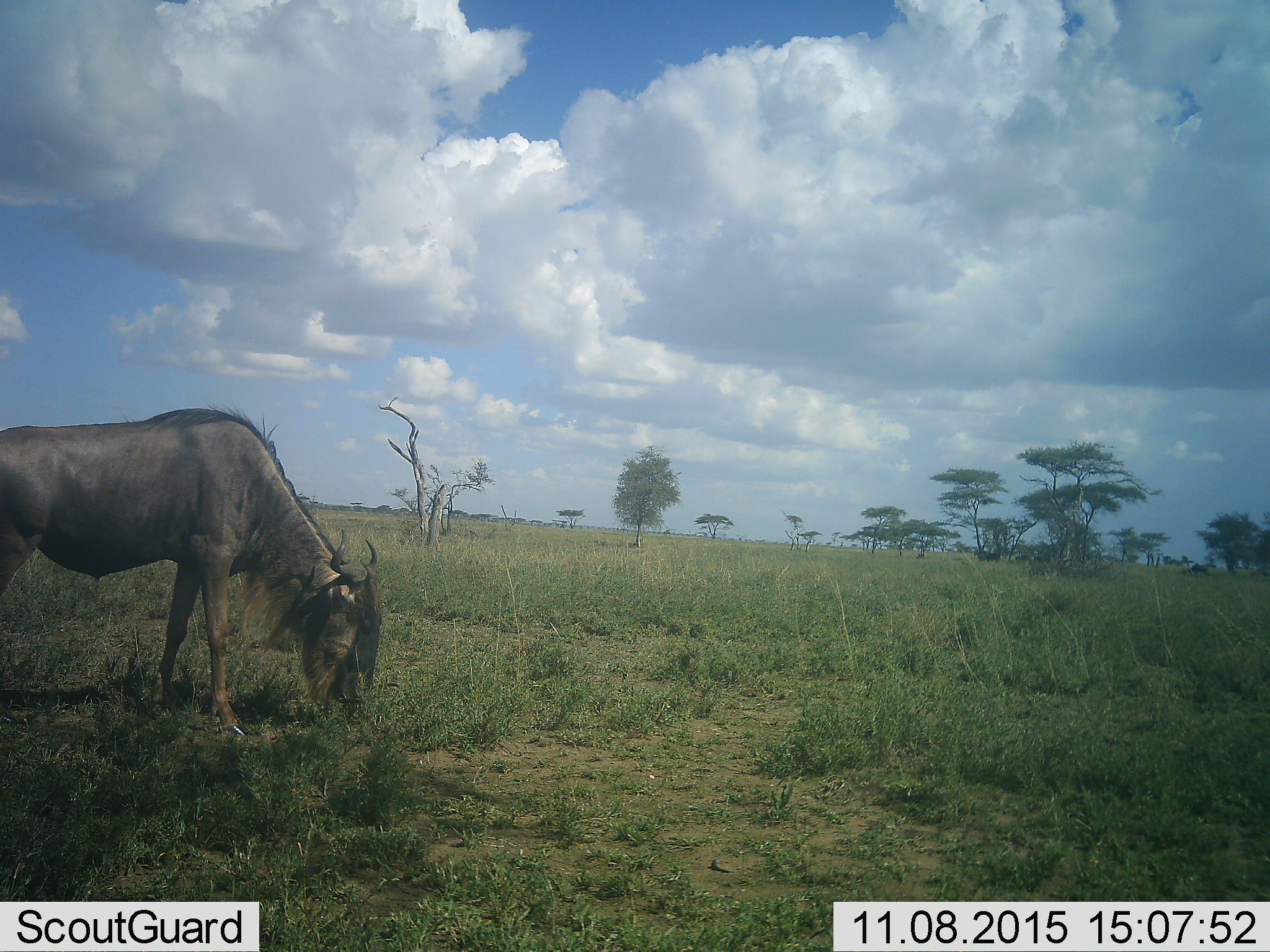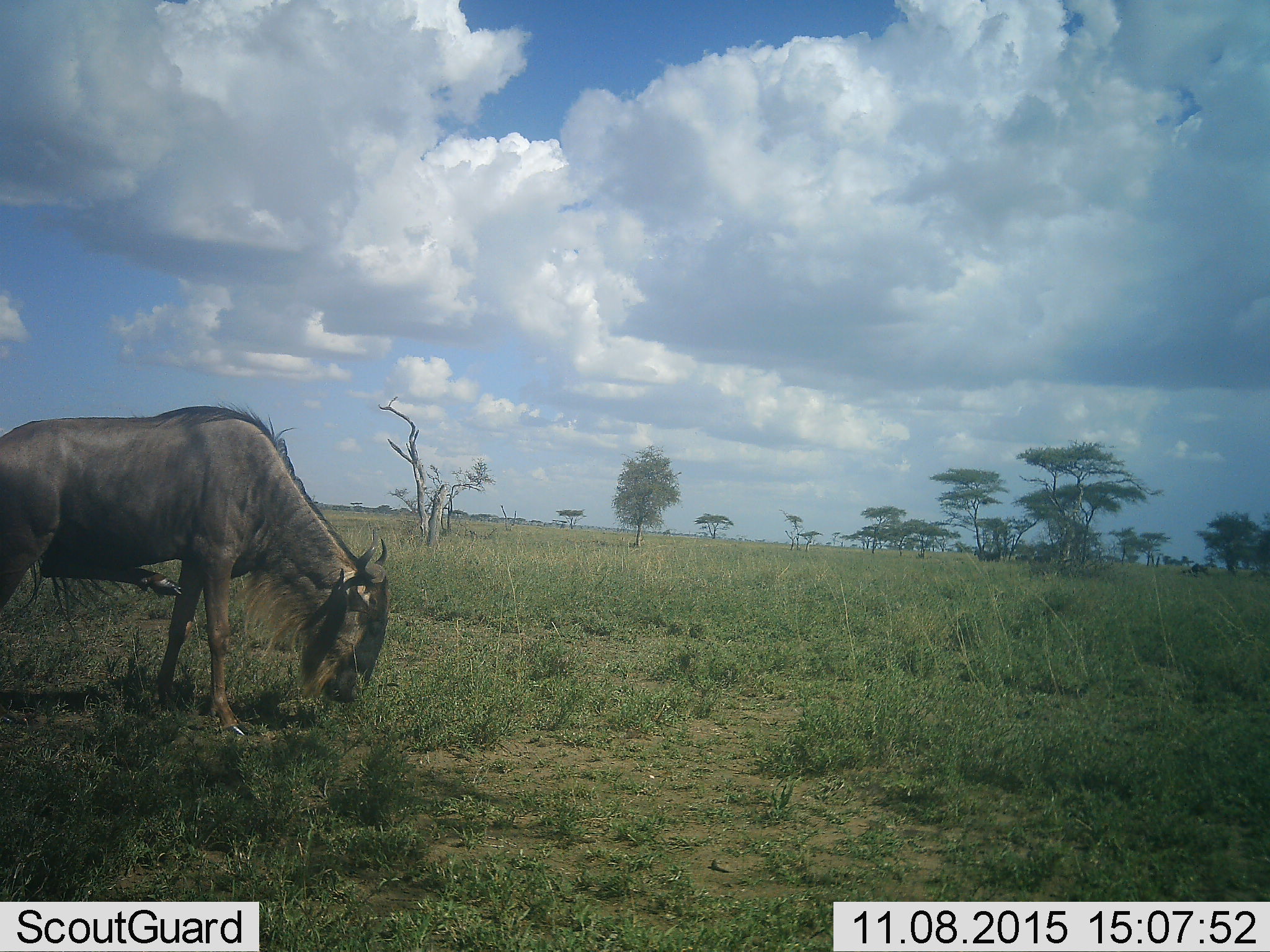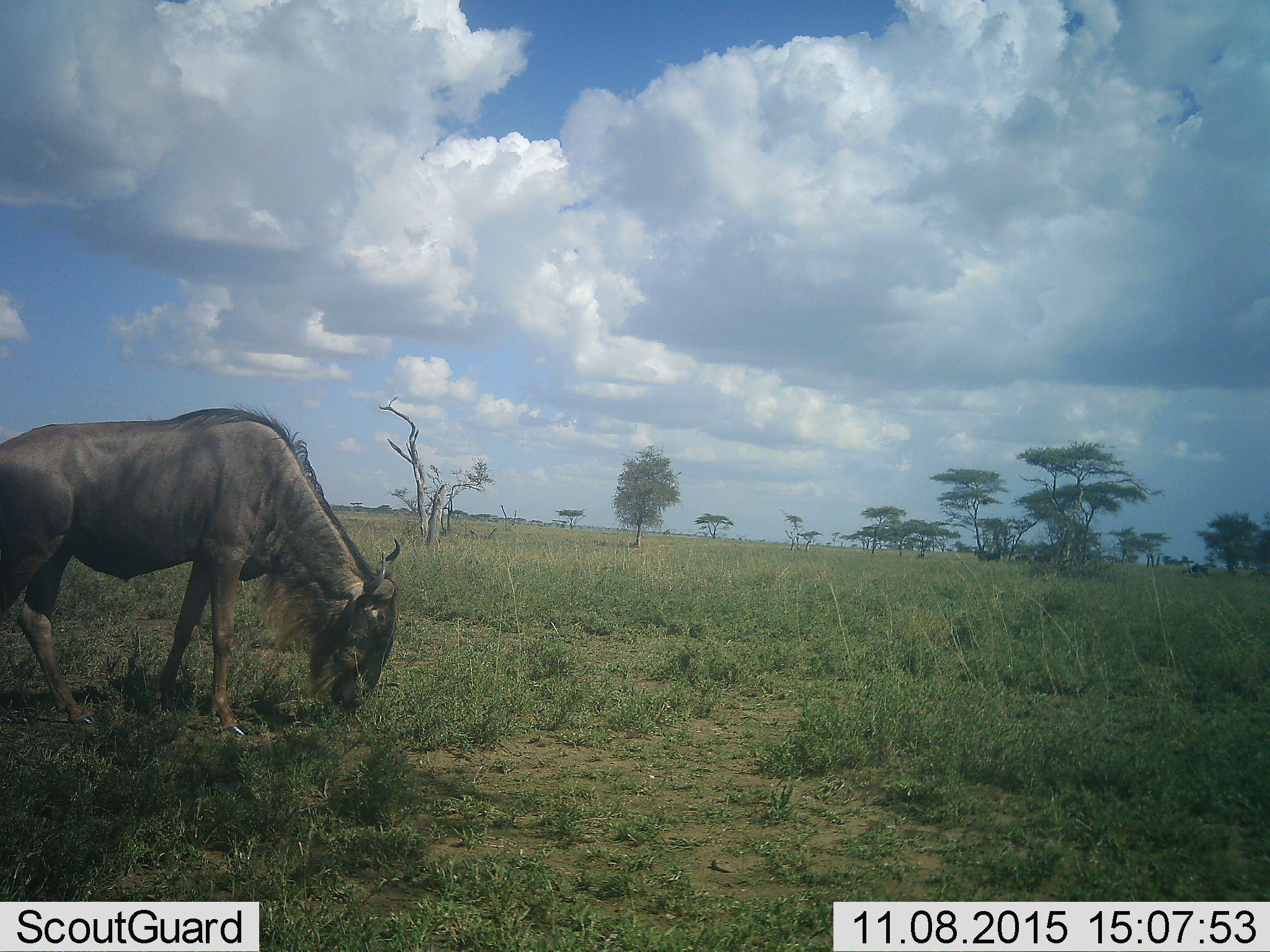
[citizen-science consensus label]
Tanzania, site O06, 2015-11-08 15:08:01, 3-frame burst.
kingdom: Animalia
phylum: Chordata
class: Mammalia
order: Artiodactyla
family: Bovidae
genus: Connochaetes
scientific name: Connochaetes taurinus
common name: blue wildebeest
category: wildebeest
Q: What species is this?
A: Wildebeest (blue wildebeest) (Connochaetes taurinus).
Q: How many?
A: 1.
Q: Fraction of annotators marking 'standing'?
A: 25%.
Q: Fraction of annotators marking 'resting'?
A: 0%.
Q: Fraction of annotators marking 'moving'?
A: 25%.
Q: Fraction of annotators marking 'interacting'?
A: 0%.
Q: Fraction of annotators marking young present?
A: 0%.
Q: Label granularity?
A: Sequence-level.